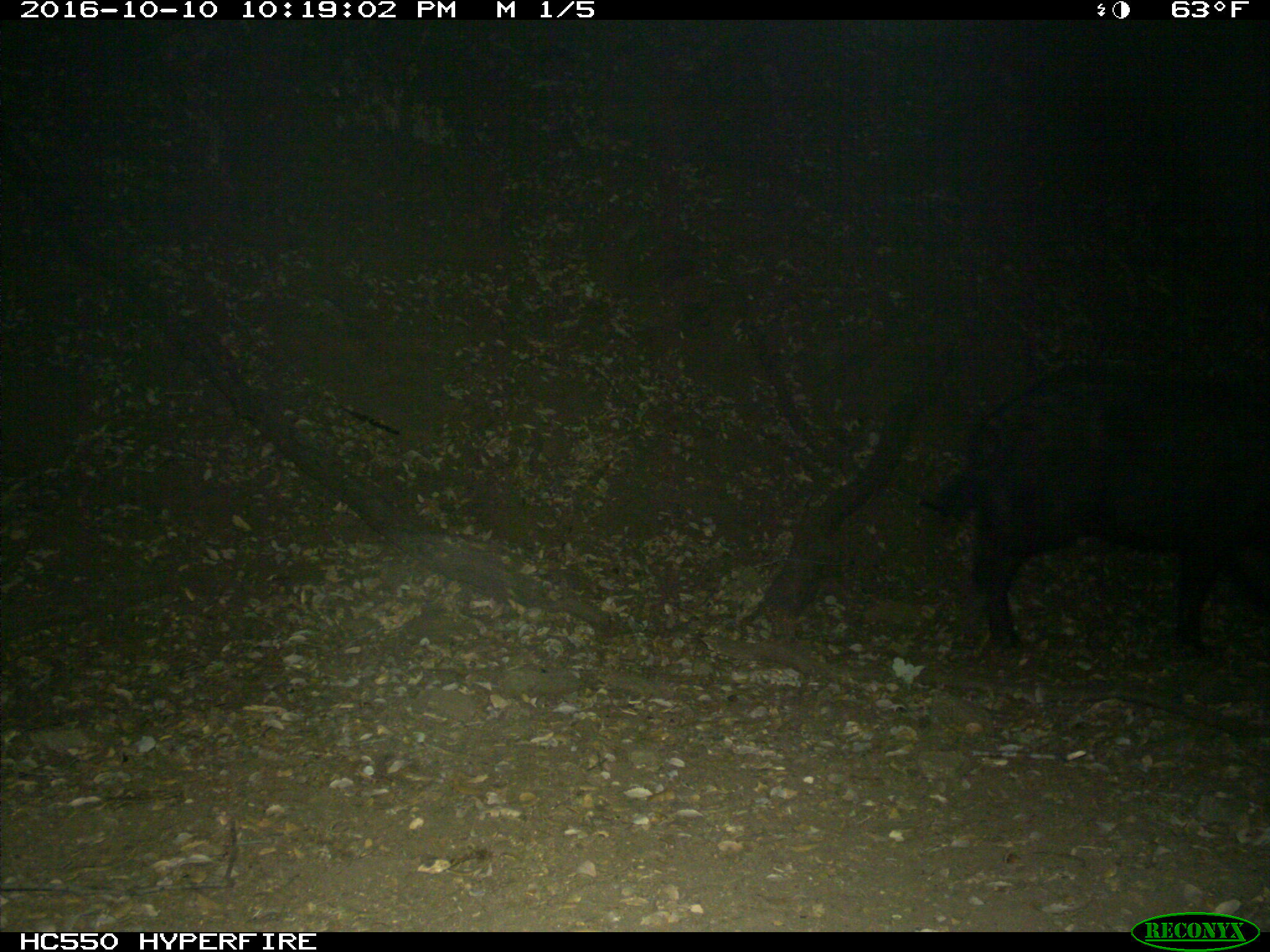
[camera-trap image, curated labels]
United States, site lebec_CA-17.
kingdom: Animalia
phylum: Chordata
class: Mammalia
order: Artiodactyla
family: Suidae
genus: Sus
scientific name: Sus scrofa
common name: wild boar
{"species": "Sus scrofa (wild boar)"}